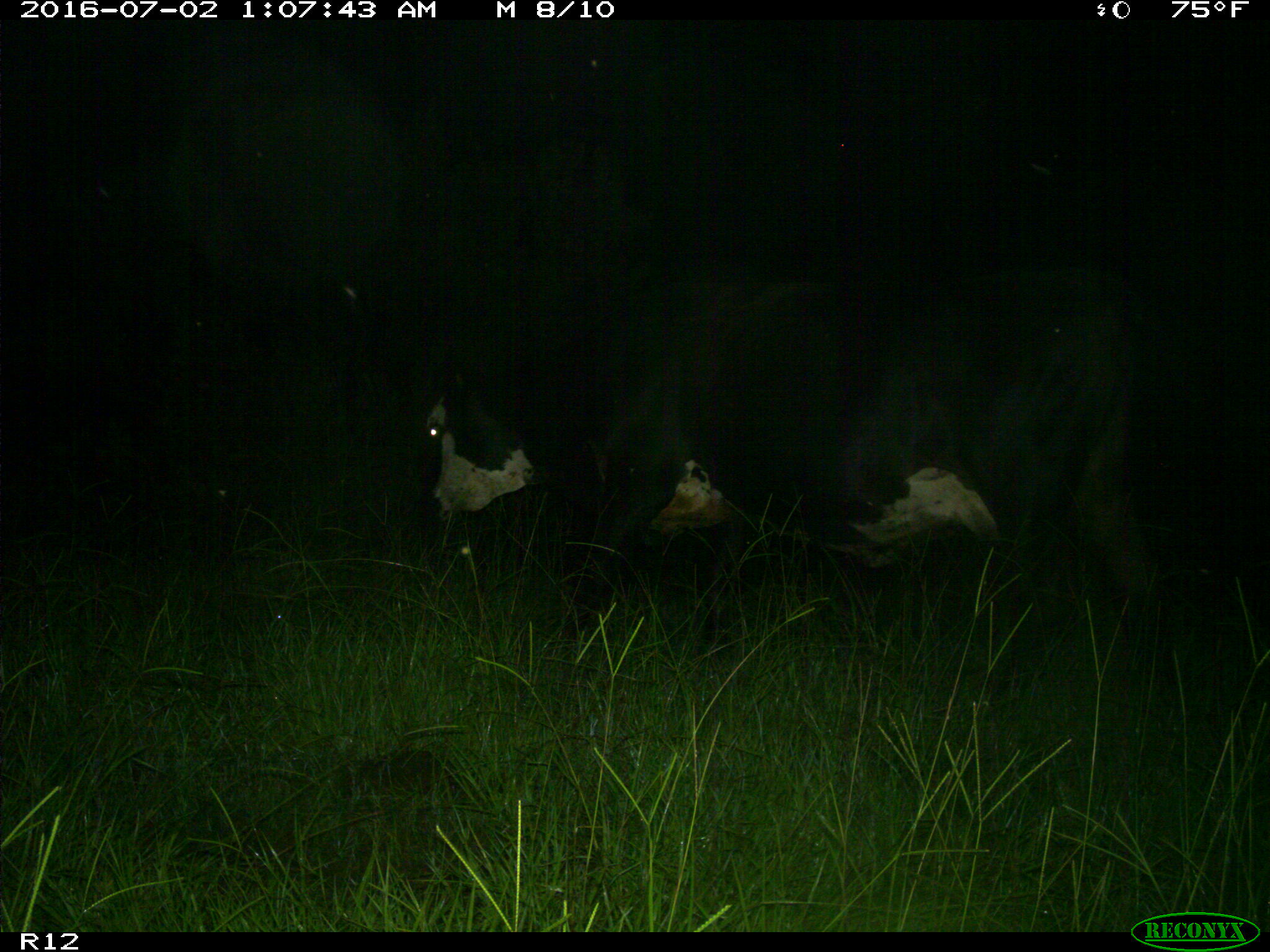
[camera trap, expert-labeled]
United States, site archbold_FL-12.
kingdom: Animalia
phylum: Chordata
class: Mammalia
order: Artiodactyla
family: Bovidae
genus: Bos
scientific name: Bos taurus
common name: domestic cow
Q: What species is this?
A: Bos taurus (domestic cow).